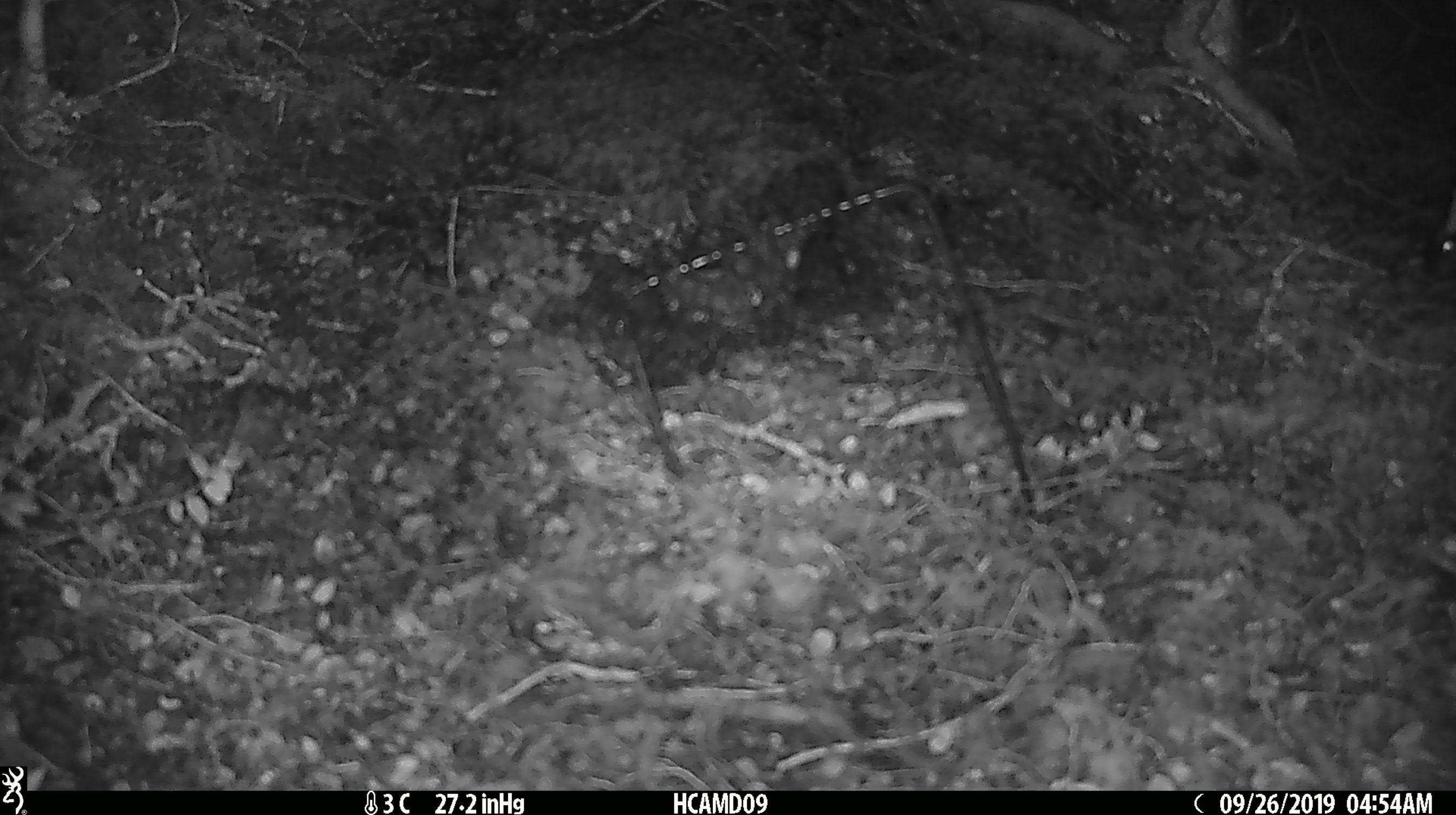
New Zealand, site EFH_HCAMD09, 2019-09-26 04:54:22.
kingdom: Animalia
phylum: Chordata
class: Mammalia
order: Rodentia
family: Muridae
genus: Mus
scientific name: Mus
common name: mouse